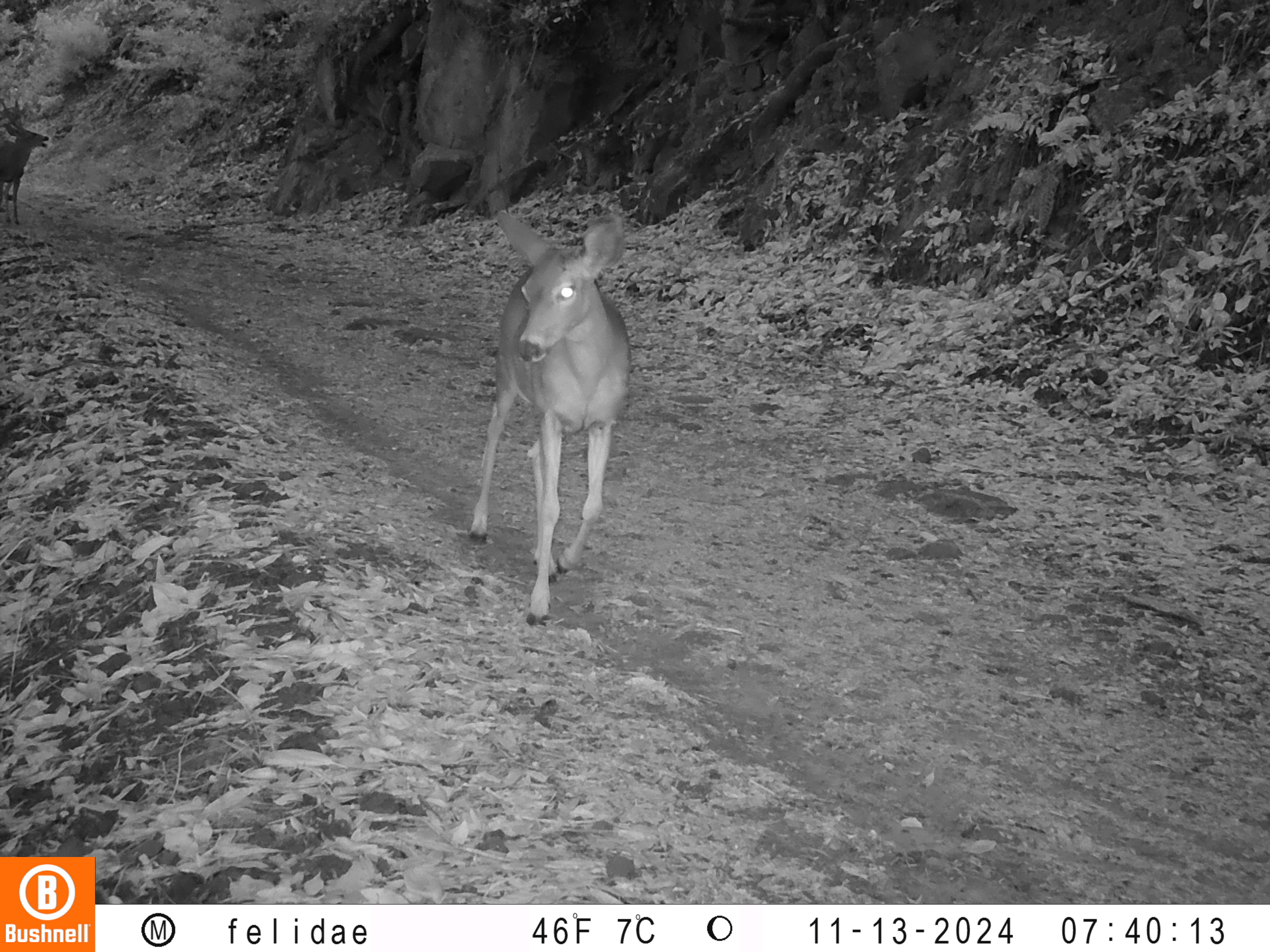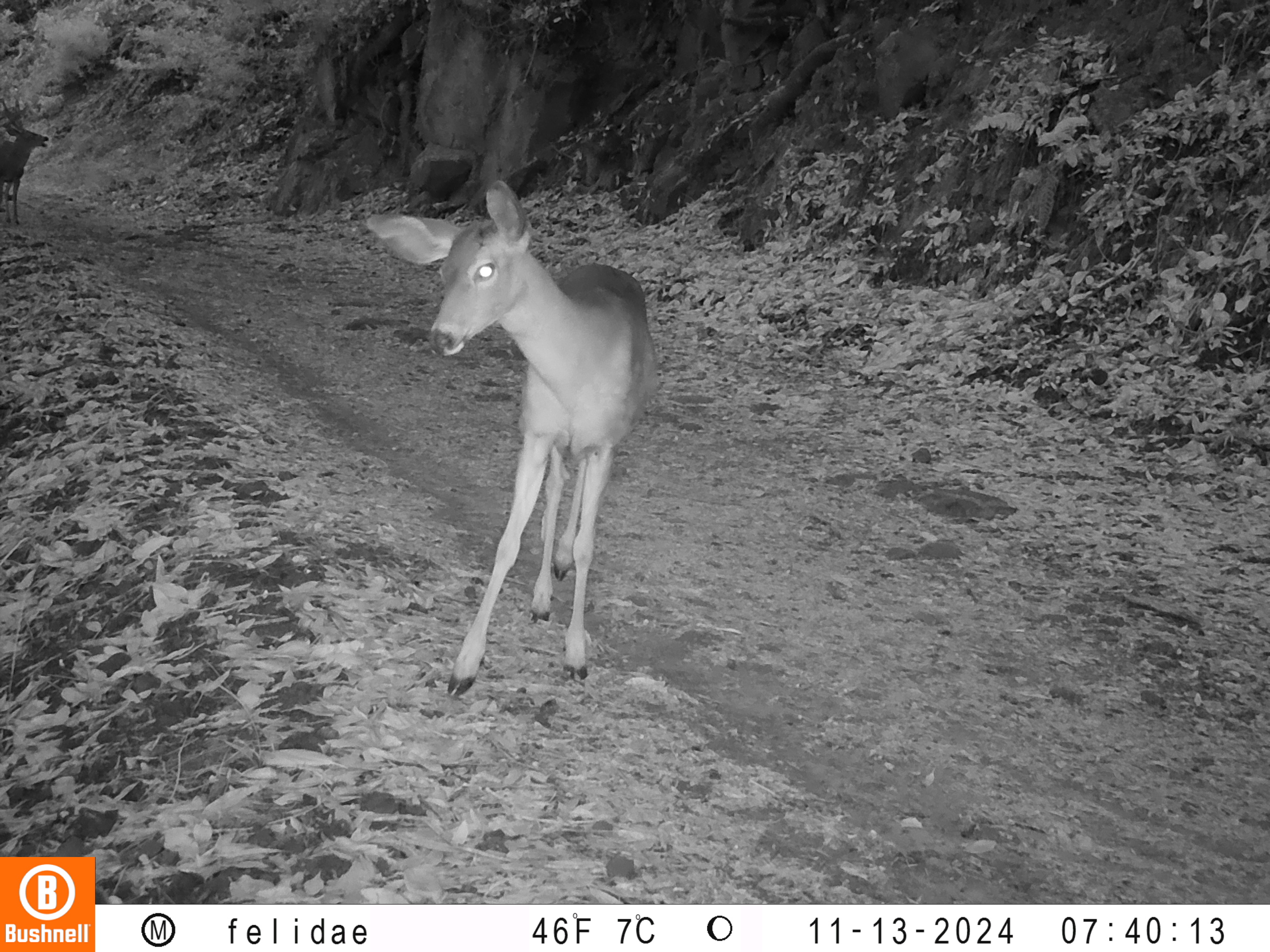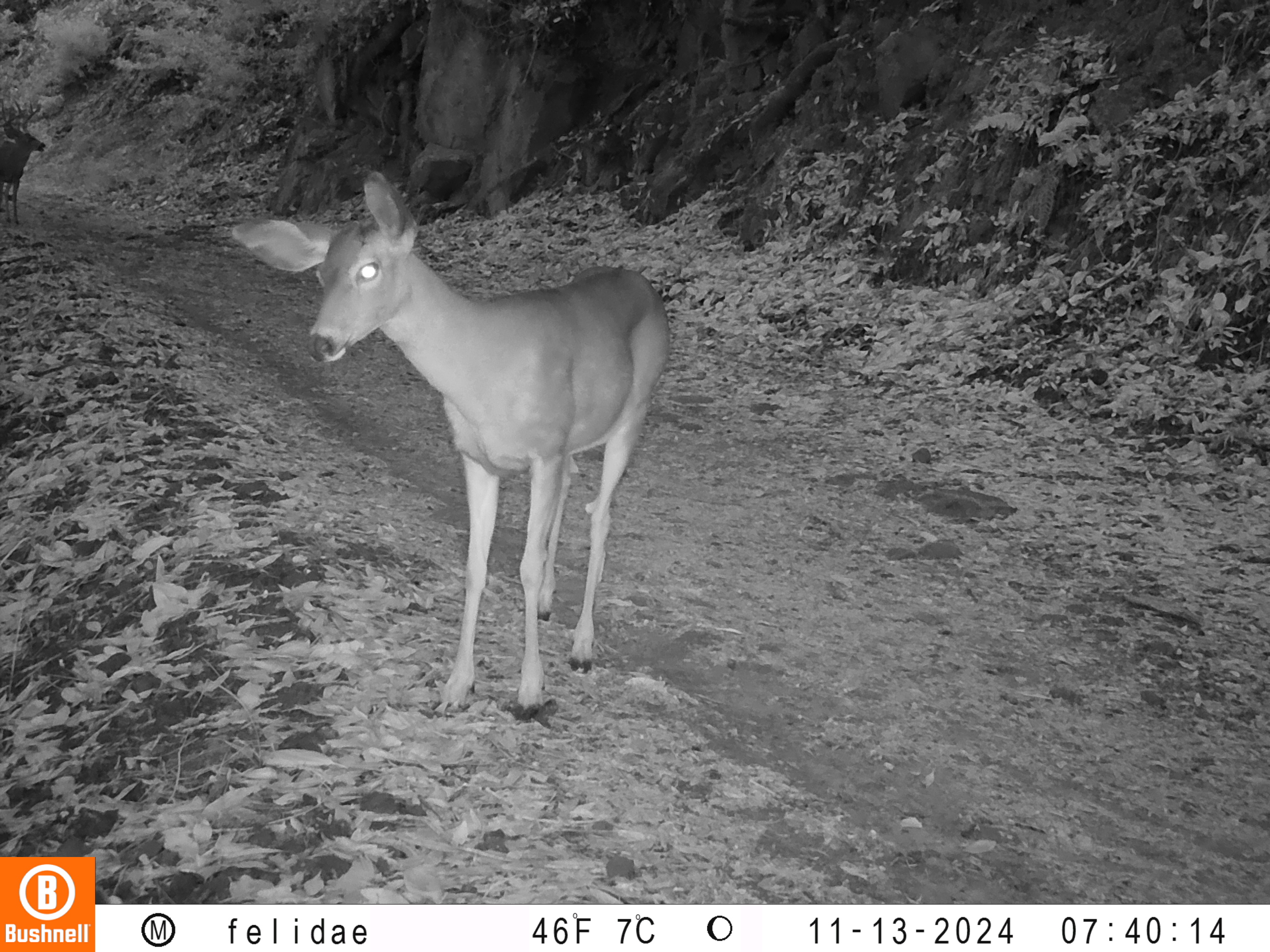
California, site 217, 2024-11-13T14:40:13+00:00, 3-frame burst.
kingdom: Animalia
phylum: Chordata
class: Mammalia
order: Artiodactyla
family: Cervidae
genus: Odocoileus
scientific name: Odocoileus hemionus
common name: mule deer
Mule deer (Odocoileus hemionus).